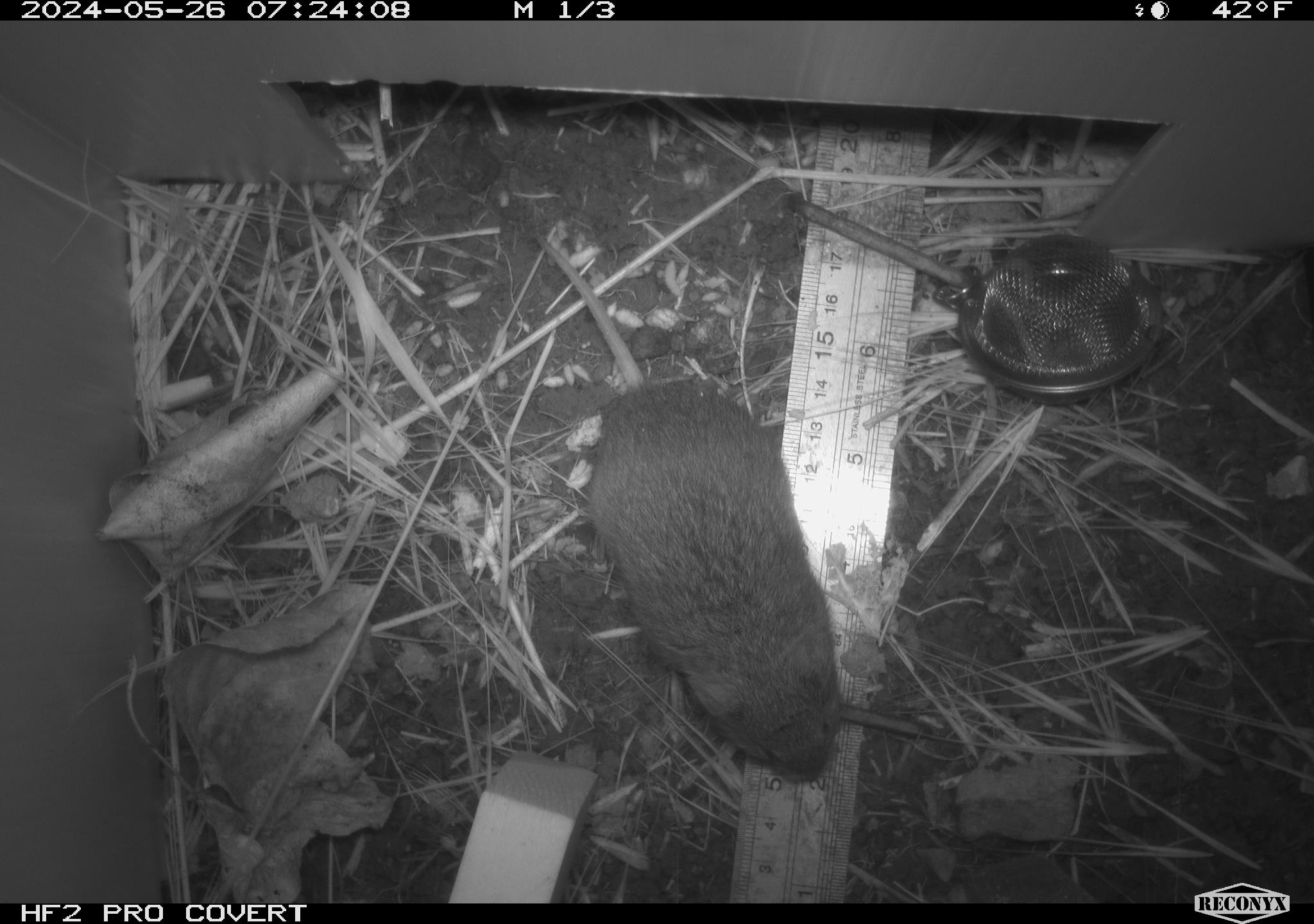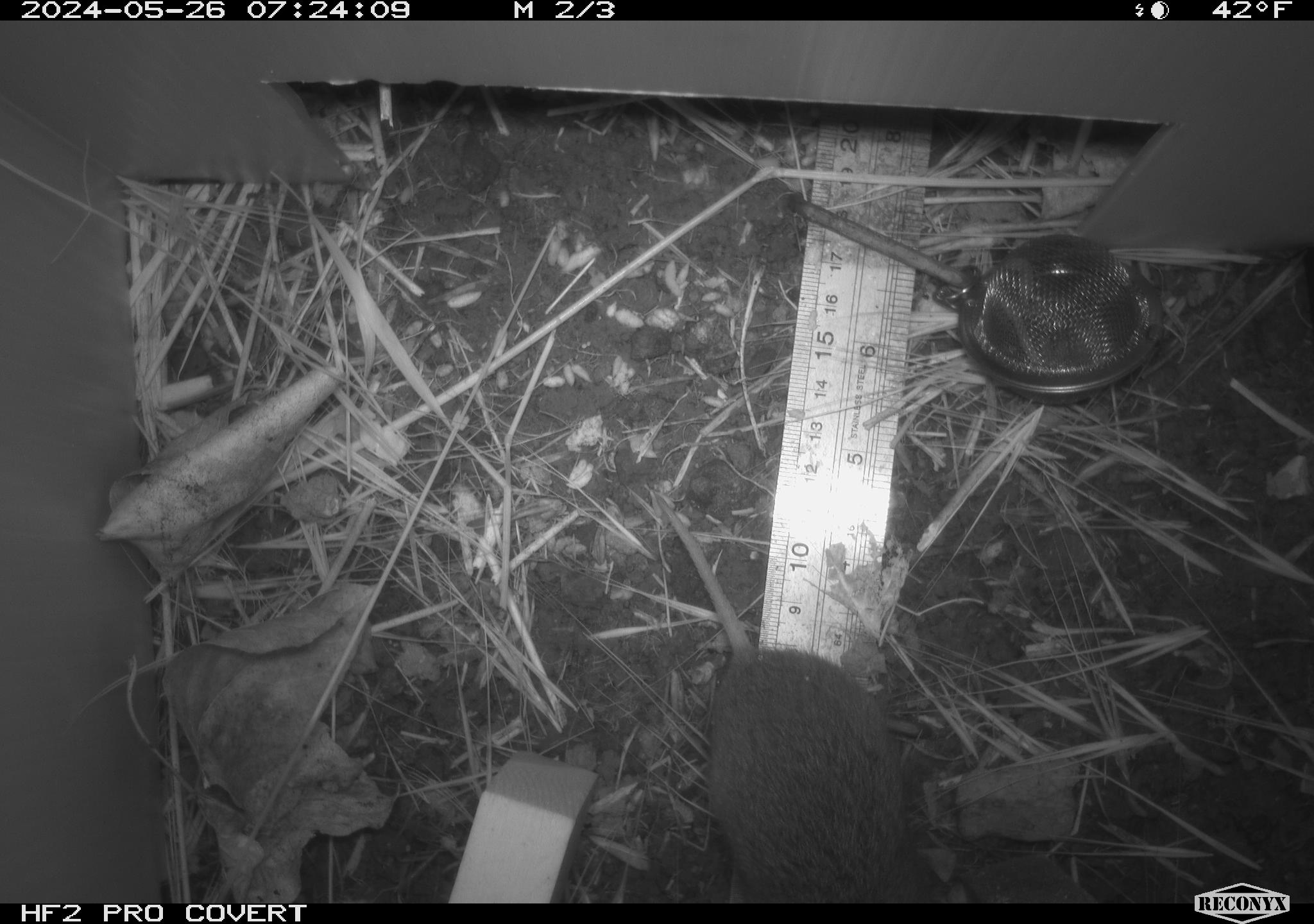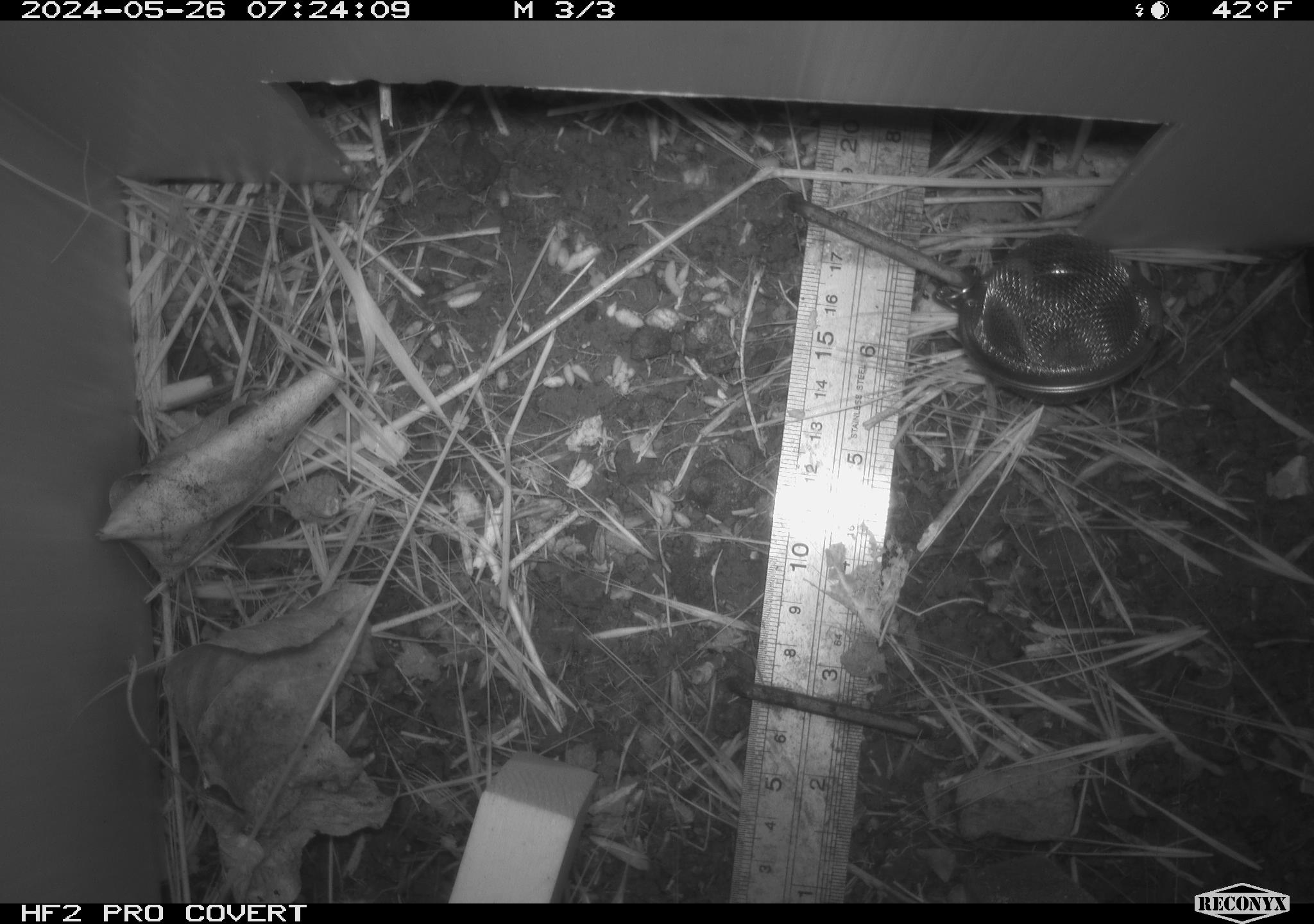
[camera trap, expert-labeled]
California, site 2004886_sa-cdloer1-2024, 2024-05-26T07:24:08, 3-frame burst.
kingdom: Animalia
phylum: Chordata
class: Mammalia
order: Rodentia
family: Cricetidae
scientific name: Arvicolinae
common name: voles, lemmings, and muskrats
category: arvicolinae subfamily